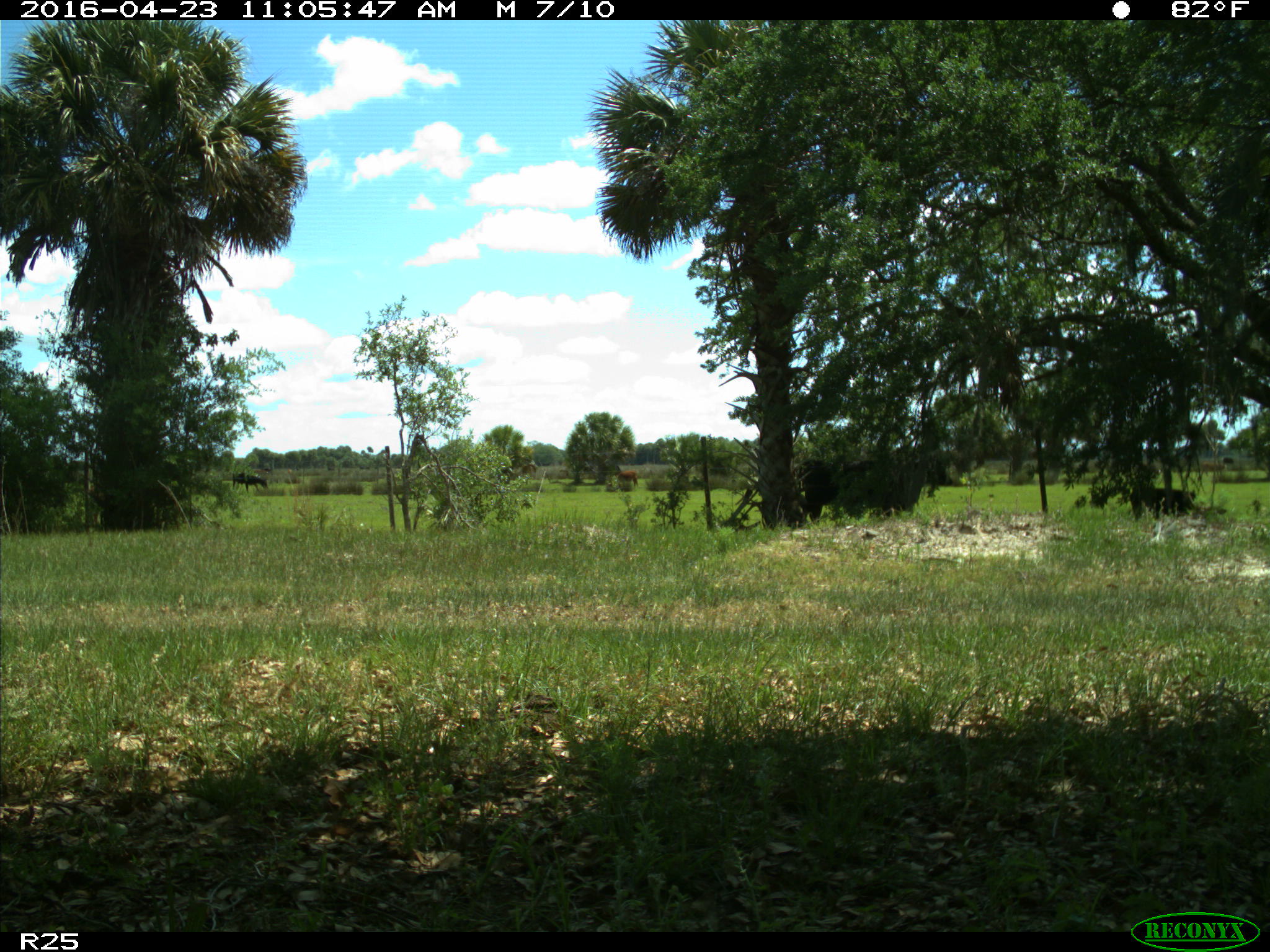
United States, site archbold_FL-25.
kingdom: Animalia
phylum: Chordata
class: Mammalia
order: Artiodactyla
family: Bovidae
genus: Bos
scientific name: Bos taurus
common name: domestic cow